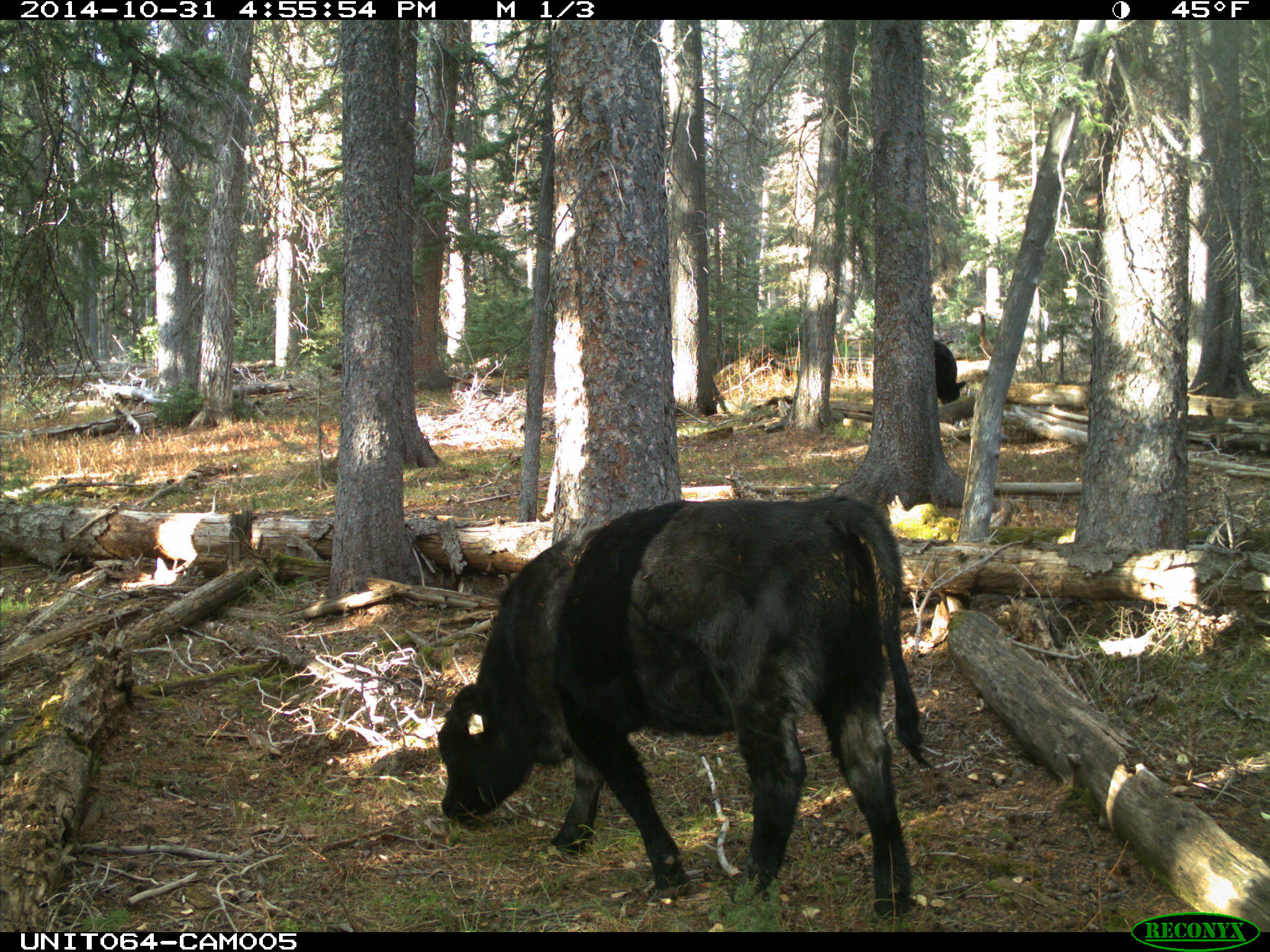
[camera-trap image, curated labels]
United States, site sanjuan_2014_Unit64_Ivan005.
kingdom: Animalia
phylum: Chordata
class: Mammalia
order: Artiodactyla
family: Bovidae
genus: Bos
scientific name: Bos taurus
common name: domestic cow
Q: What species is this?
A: Bos taurus (domestic cow).